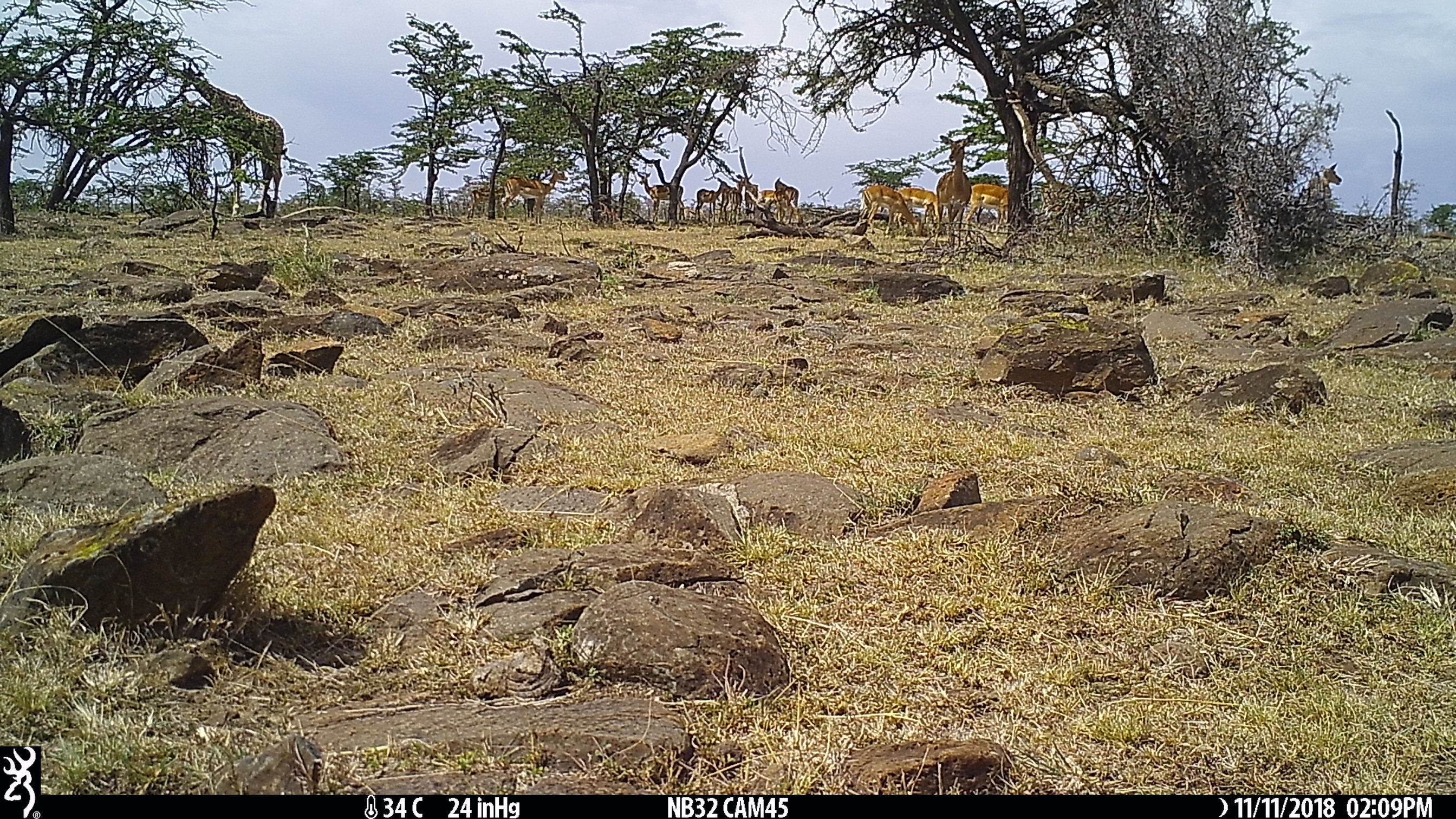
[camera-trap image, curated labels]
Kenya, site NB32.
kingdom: Animalia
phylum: Chordata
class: Mammalia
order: Artiodactyla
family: Bovidae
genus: Aepyceros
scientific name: Aepyceros melampus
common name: impala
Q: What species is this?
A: Impala (Aepyceros melampus).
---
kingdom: Animalia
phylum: Chordata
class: Mammalia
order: Artiodactyla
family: Giraffidae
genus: Giraffa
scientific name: Giraffa camelopardalis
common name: northern giraffe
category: giraffe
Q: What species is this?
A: Giraffe (northern giraffe) (Giraffa camelopardalis).